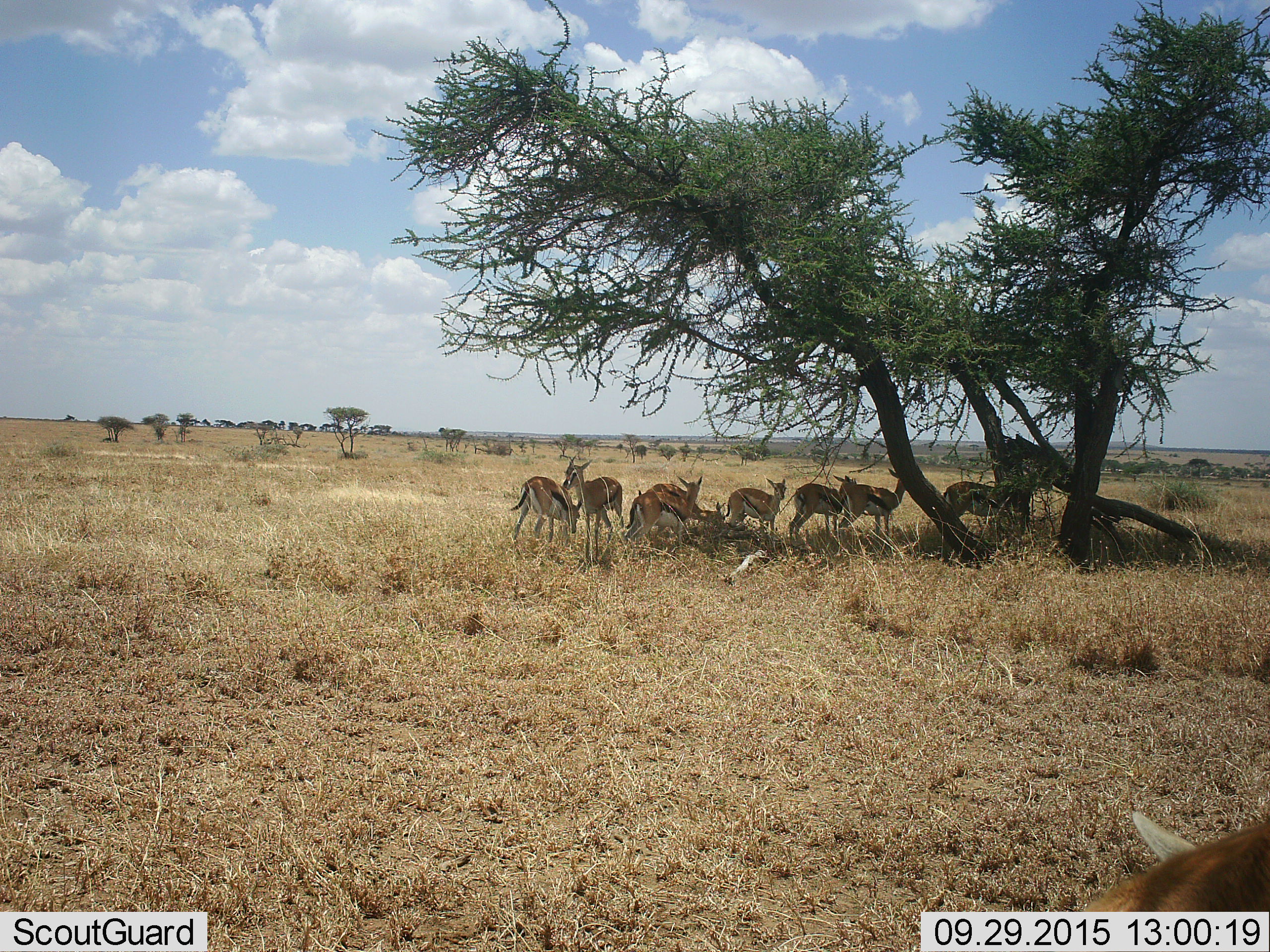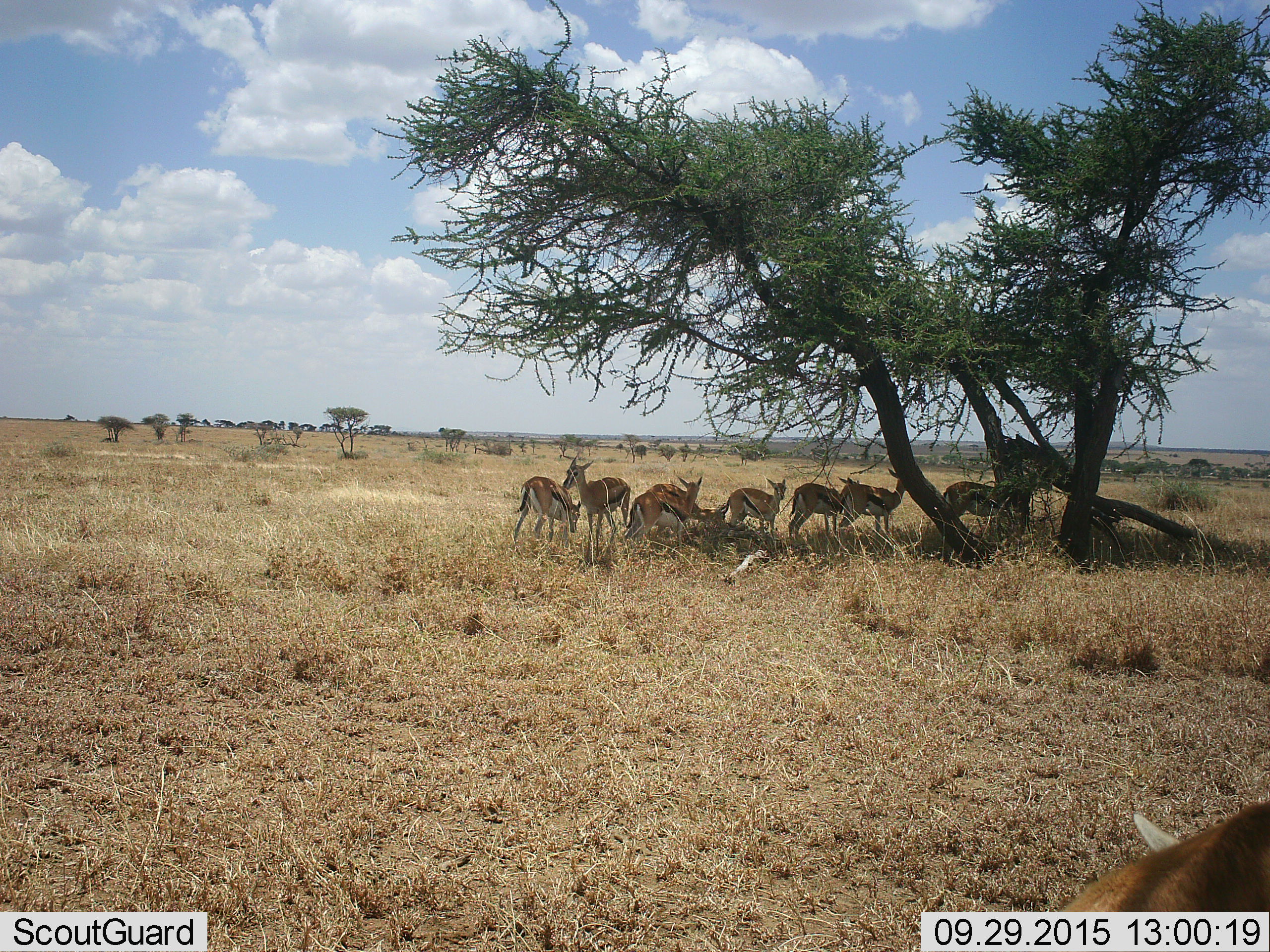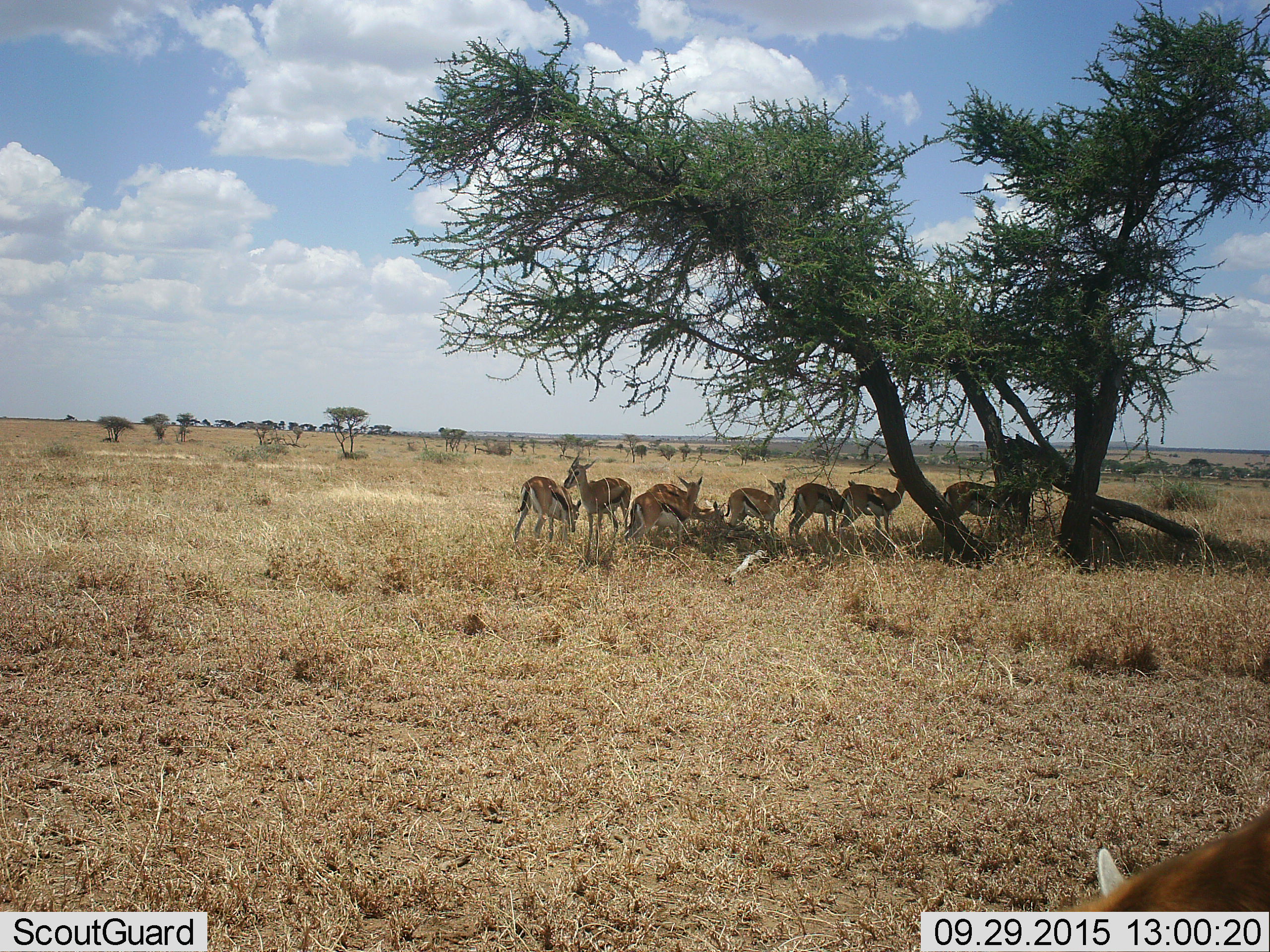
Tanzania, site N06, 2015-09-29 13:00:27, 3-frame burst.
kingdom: Animalia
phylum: Chordata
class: Mammalia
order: Artiodactyla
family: Bovidae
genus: Eudorcas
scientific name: Eudorcas thomsonii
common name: thomson's gazelle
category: gazellethomsons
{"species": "gazellethomsons (thomson's gazelle) (Eudorcas thomsonii)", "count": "9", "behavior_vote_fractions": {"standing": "100%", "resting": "0%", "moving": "0%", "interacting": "11%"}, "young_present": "11%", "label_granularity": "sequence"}